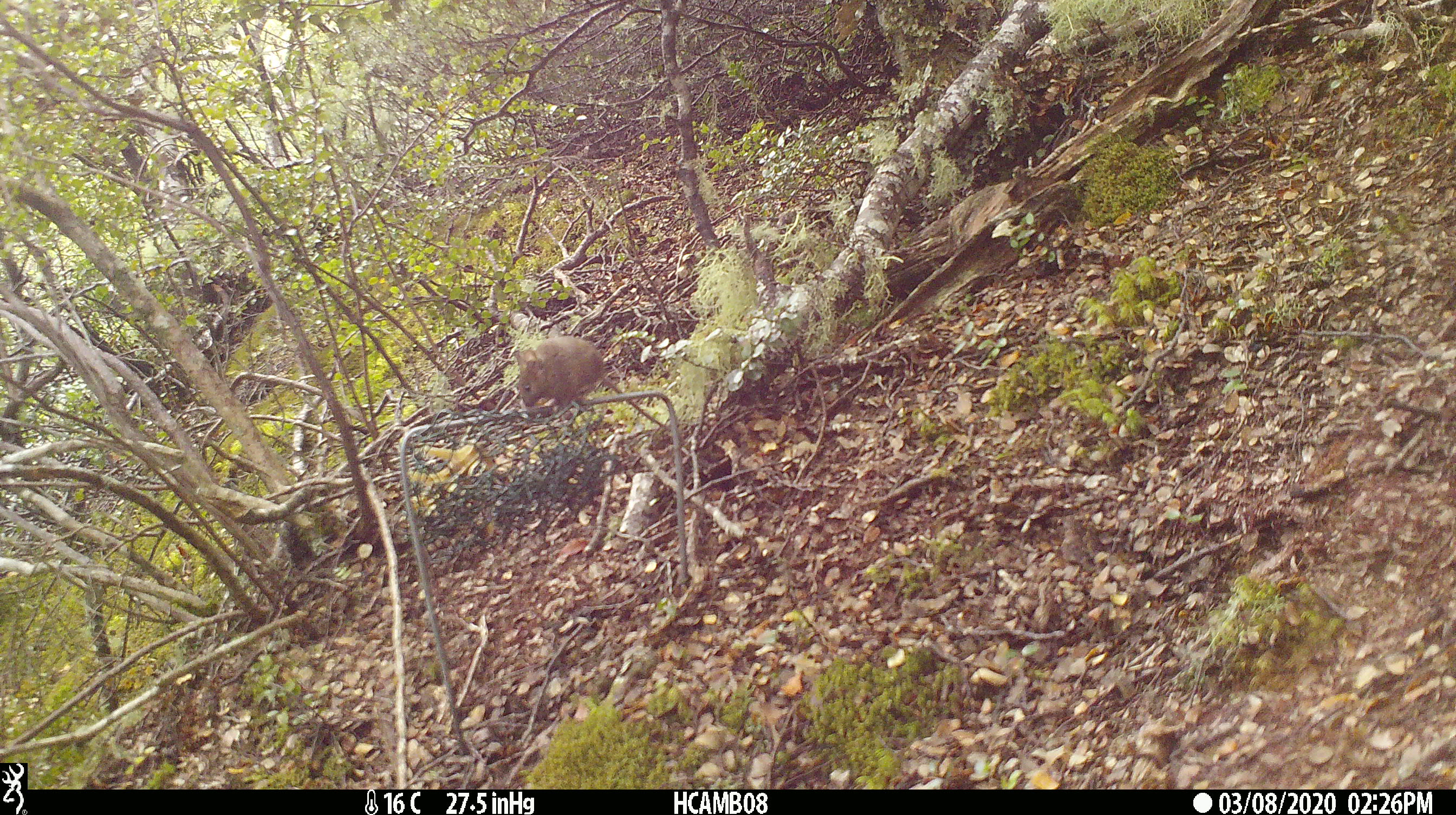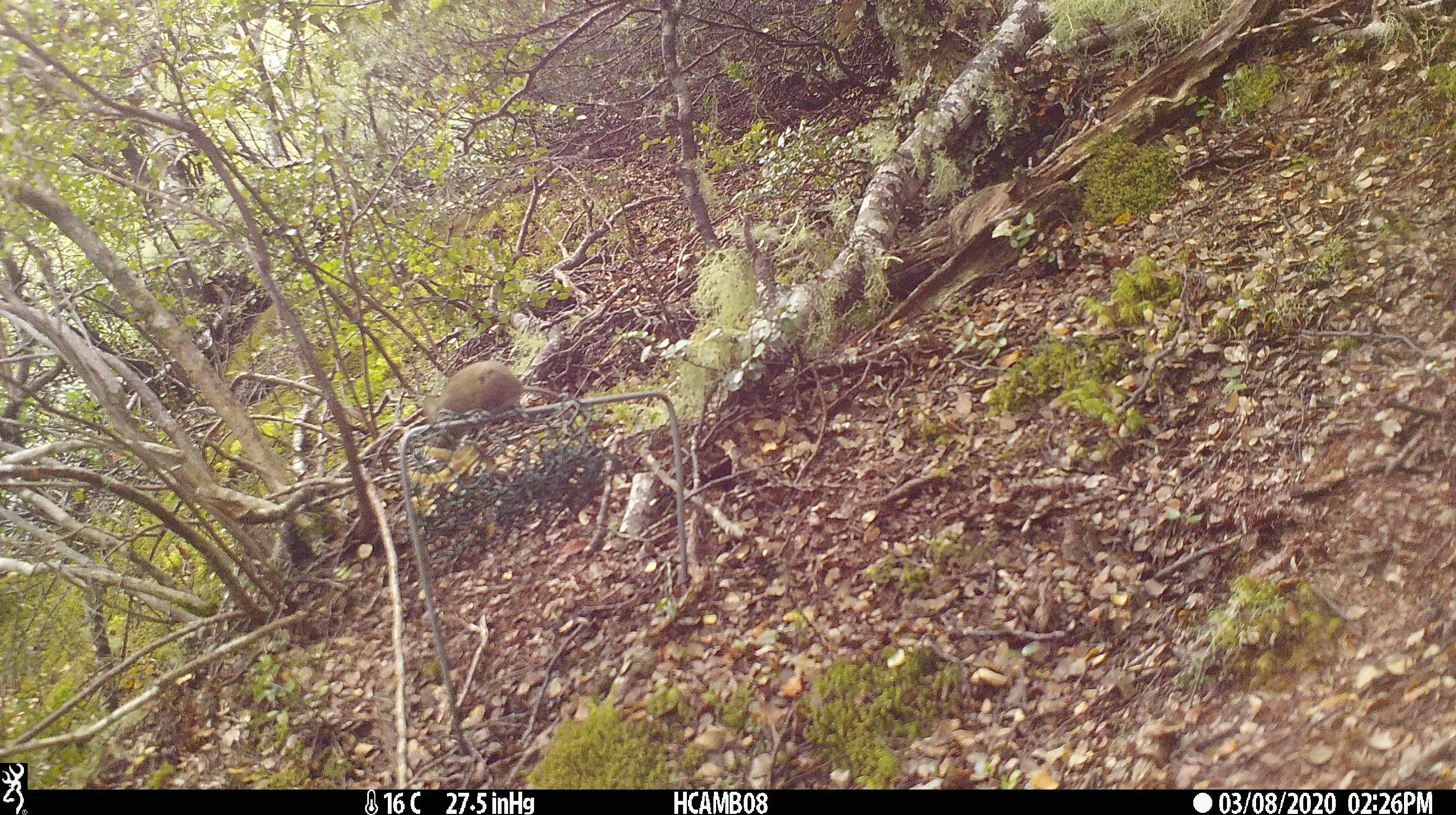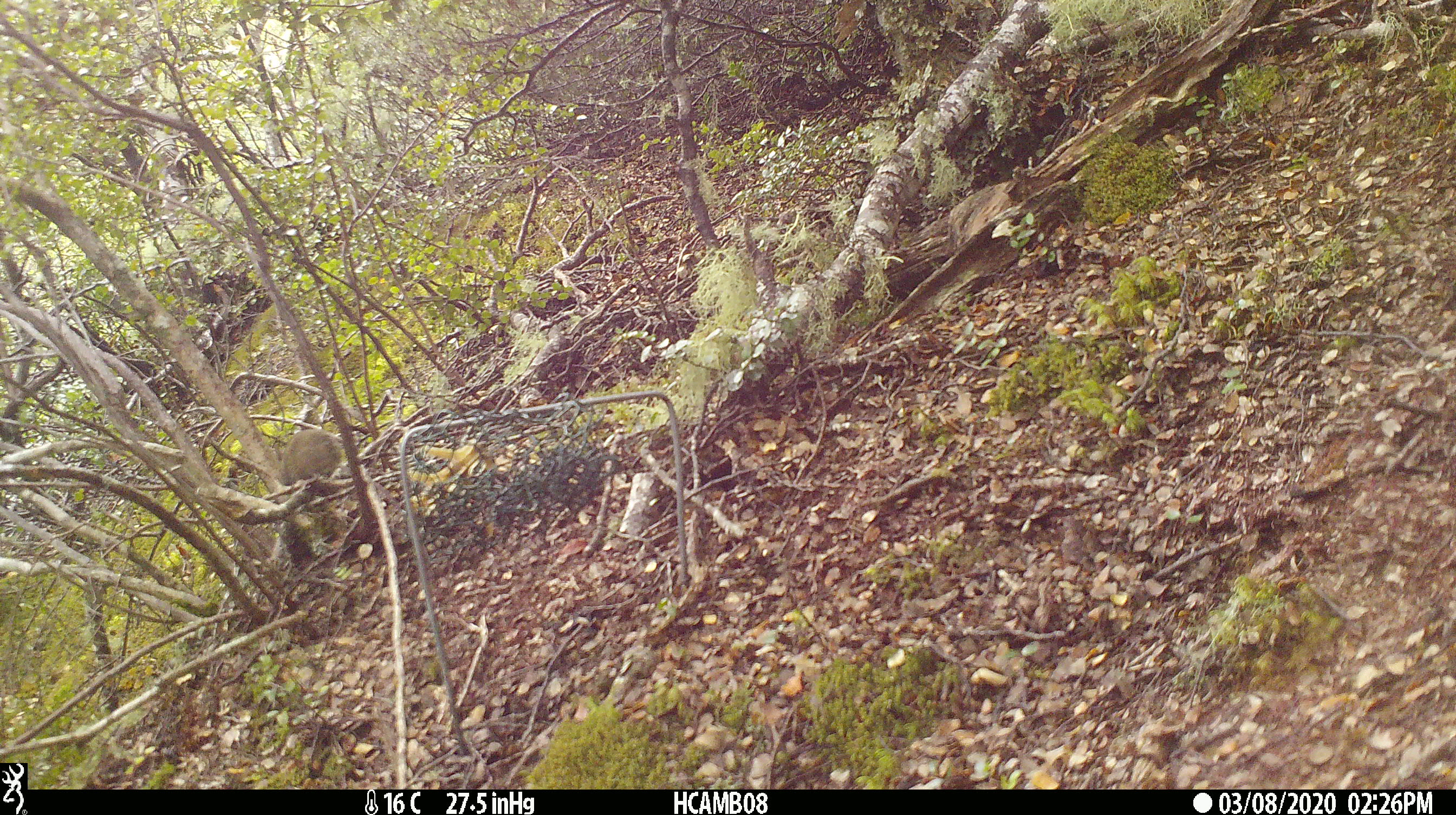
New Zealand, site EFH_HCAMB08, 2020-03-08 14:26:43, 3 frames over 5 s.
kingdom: Animalia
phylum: Chordata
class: Mammalia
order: Rodentia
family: Muridae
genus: Mus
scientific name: Mus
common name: mouse